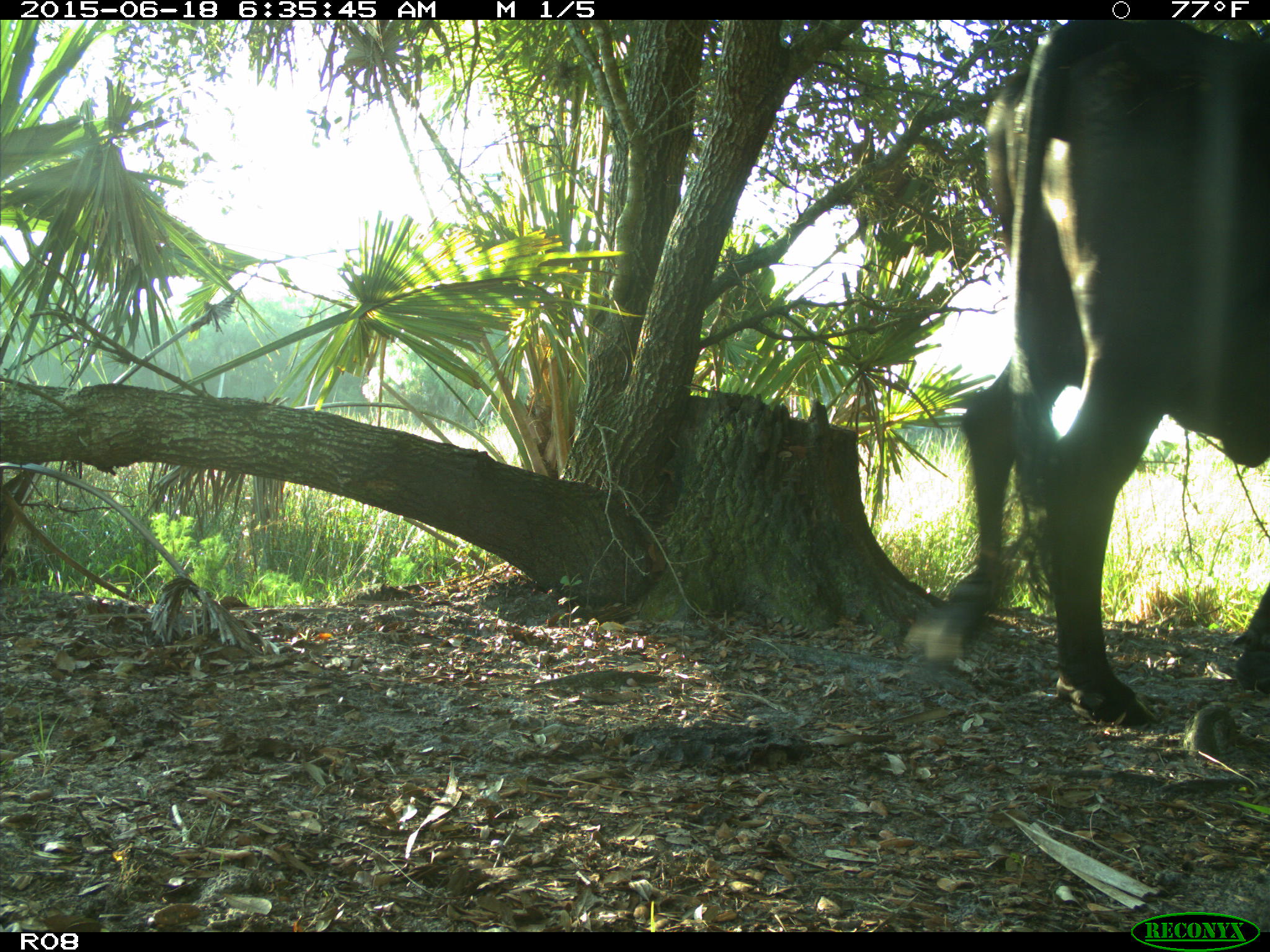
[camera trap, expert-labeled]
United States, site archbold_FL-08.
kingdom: Animalia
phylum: Chordata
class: Mammalia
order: Artiodactyla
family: Bovidae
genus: Bos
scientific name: Bos taurus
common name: domestic cow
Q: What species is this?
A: Bos taurus (domestic cow).